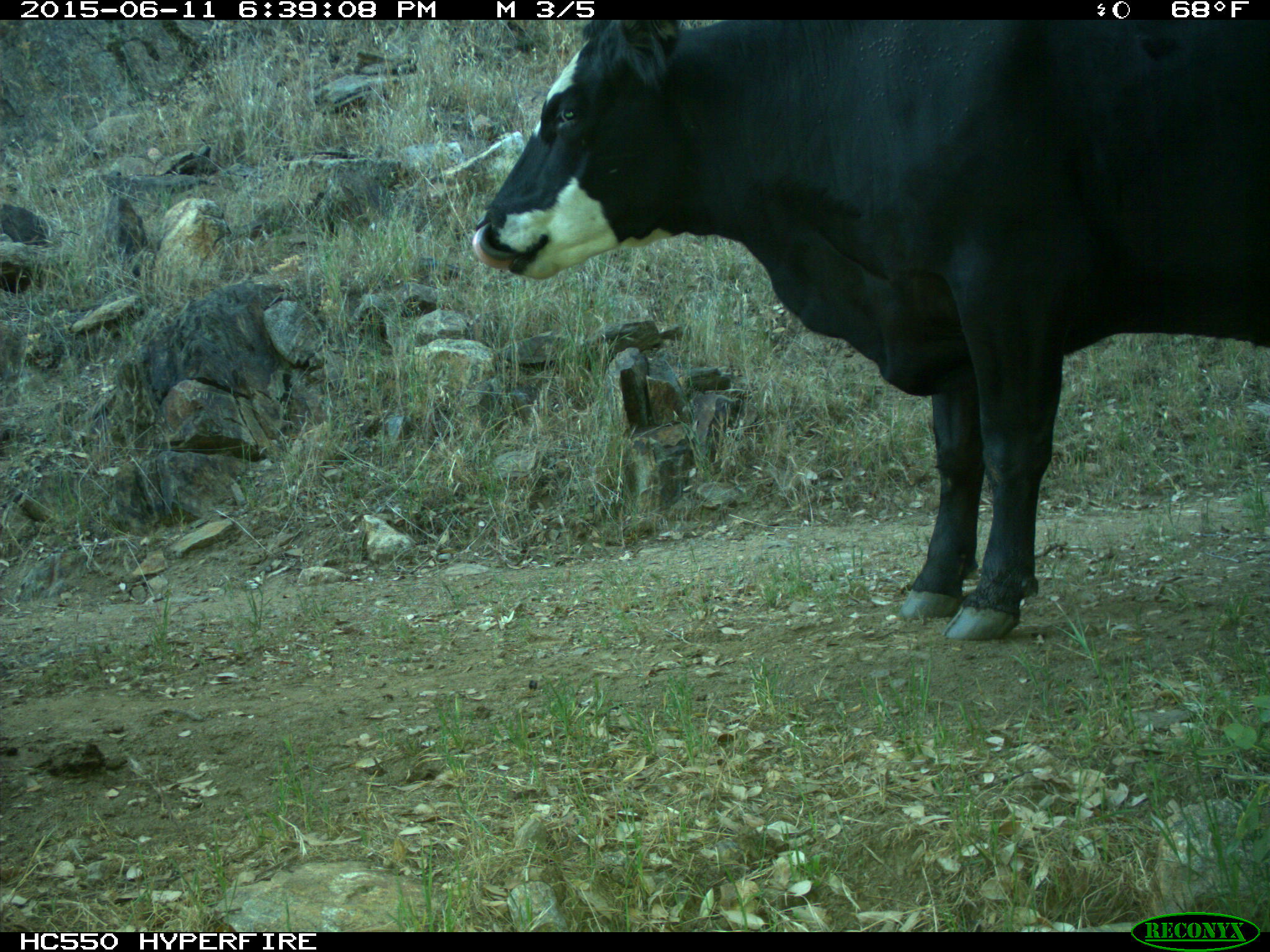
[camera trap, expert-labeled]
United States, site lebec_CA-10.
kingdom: Animalia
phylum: Chordata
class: Mammalia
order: Artiodactyla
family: Bovidae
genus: Bos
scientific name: Bos taurus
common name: domestic cow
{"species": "Bos taurus (domestic cow)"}